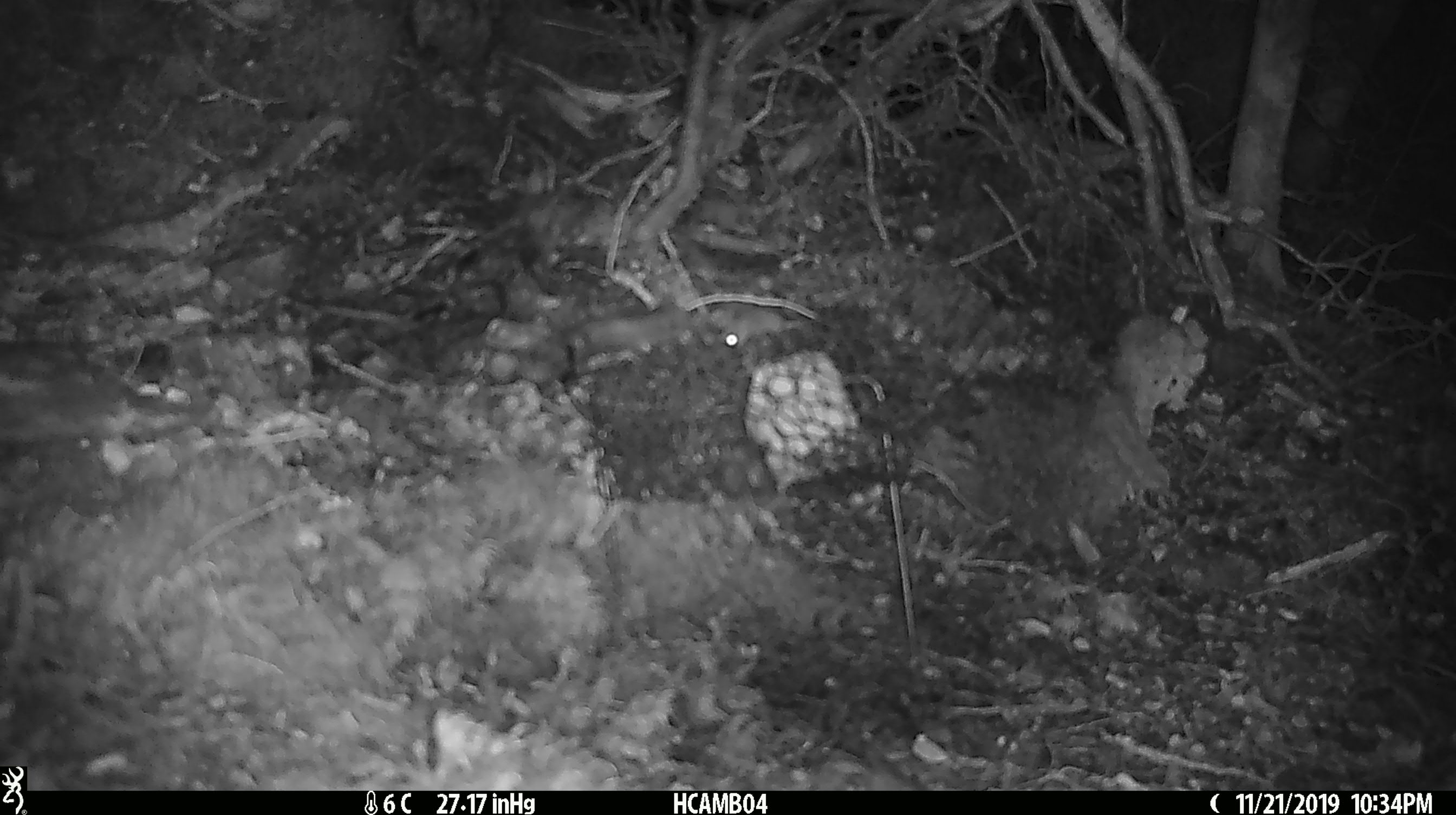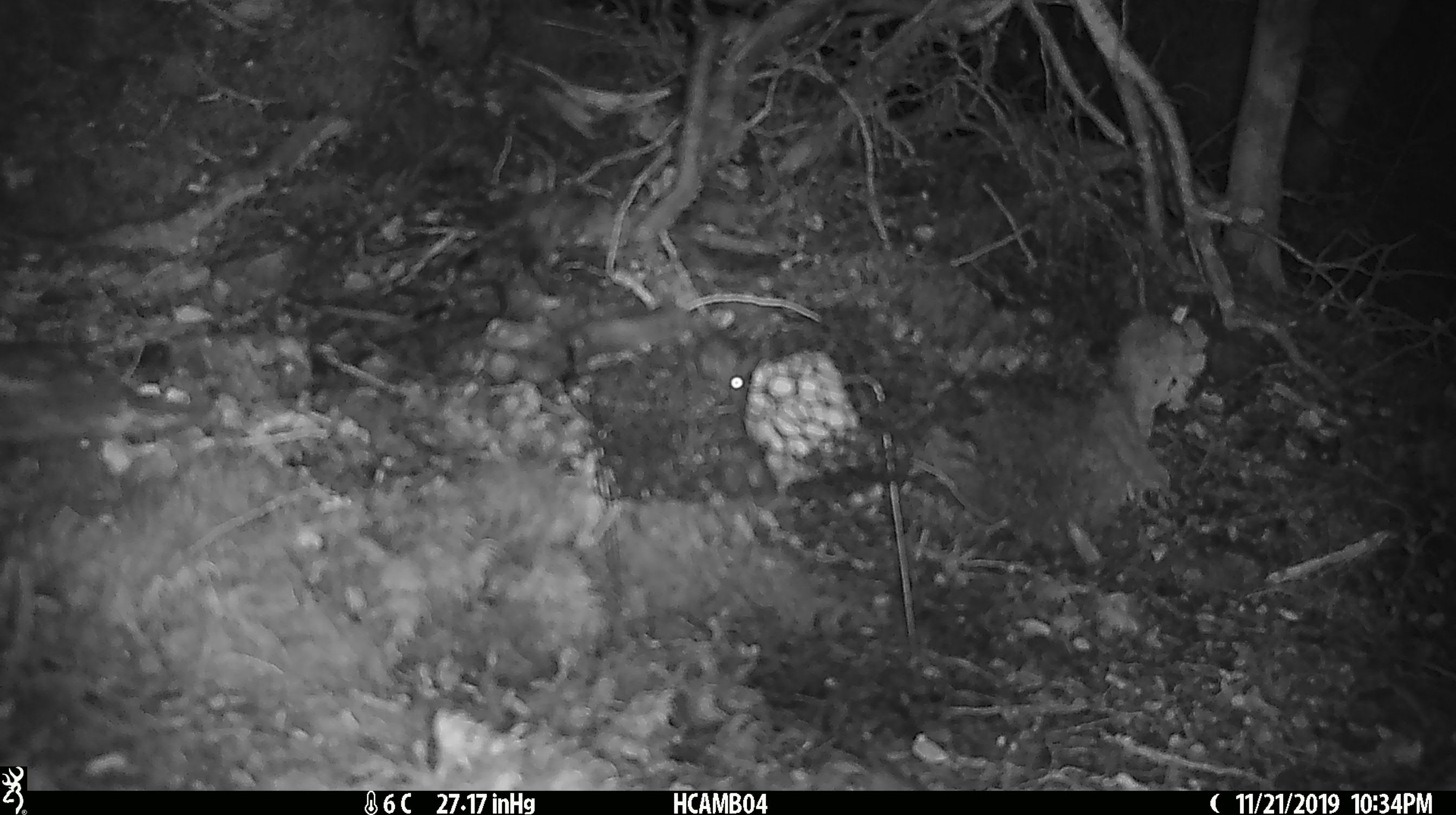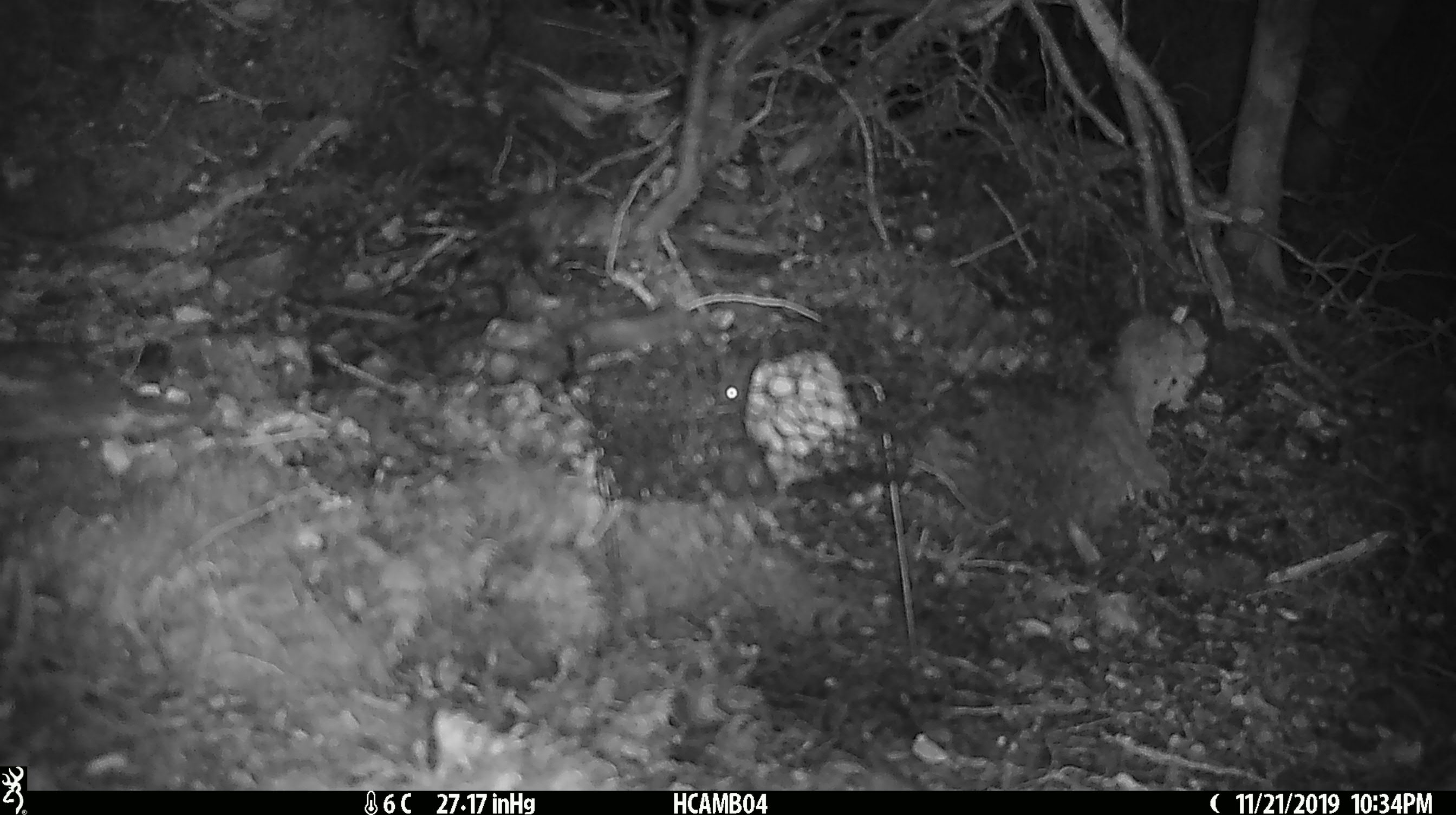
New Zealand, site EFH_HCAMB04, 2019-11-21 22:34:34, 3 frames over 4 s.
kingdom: Animalia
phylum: Chordata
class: Mammalia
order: Rodentia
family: Muridae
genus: Mus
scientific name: Mus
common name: mouse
Mouse (Mus).